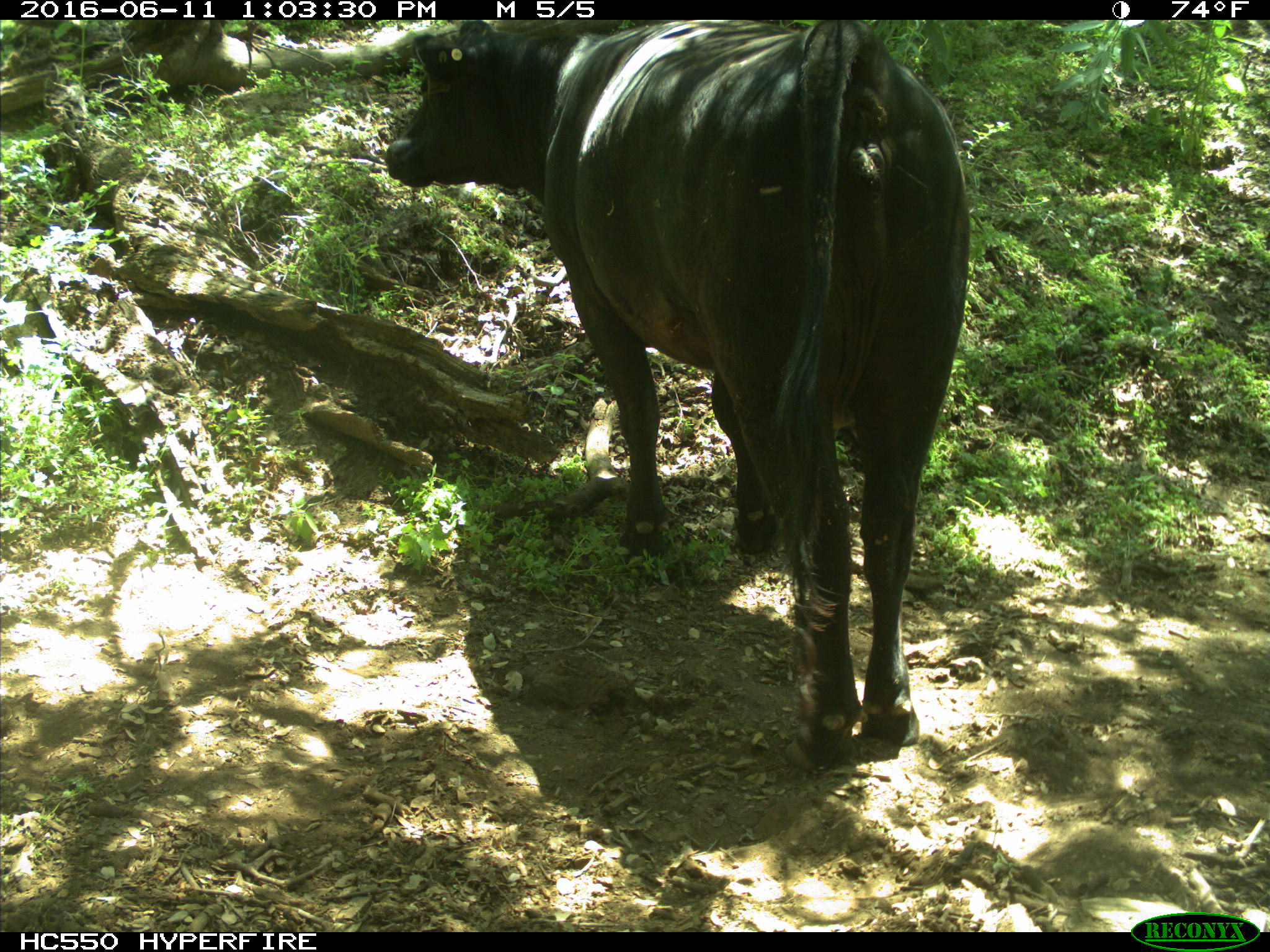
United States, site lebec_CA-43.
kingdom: Animalia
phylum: Chordata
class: Mammalia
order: Artiodactyla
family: Bovidae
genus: Bos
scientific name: Bos taurus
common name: domestic cow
Bos taurus (domestic cow).